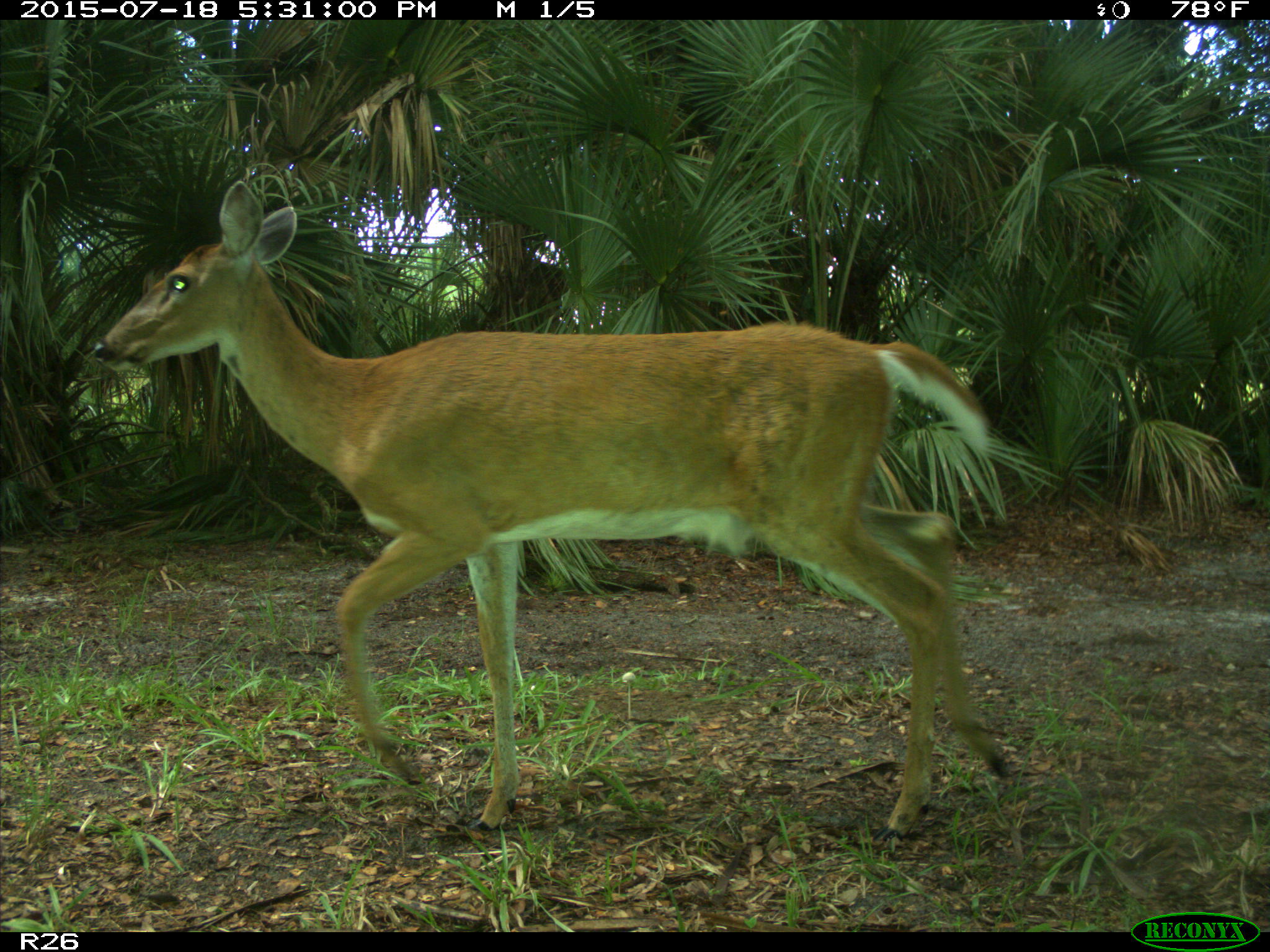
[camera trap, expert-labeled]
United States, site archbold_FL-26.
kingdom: Animalia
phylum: Chordata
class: Mammalia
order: Artiodactyla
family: Cervidae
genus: Odocoileus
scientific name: Odocoileus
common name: deer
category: unidentified deer